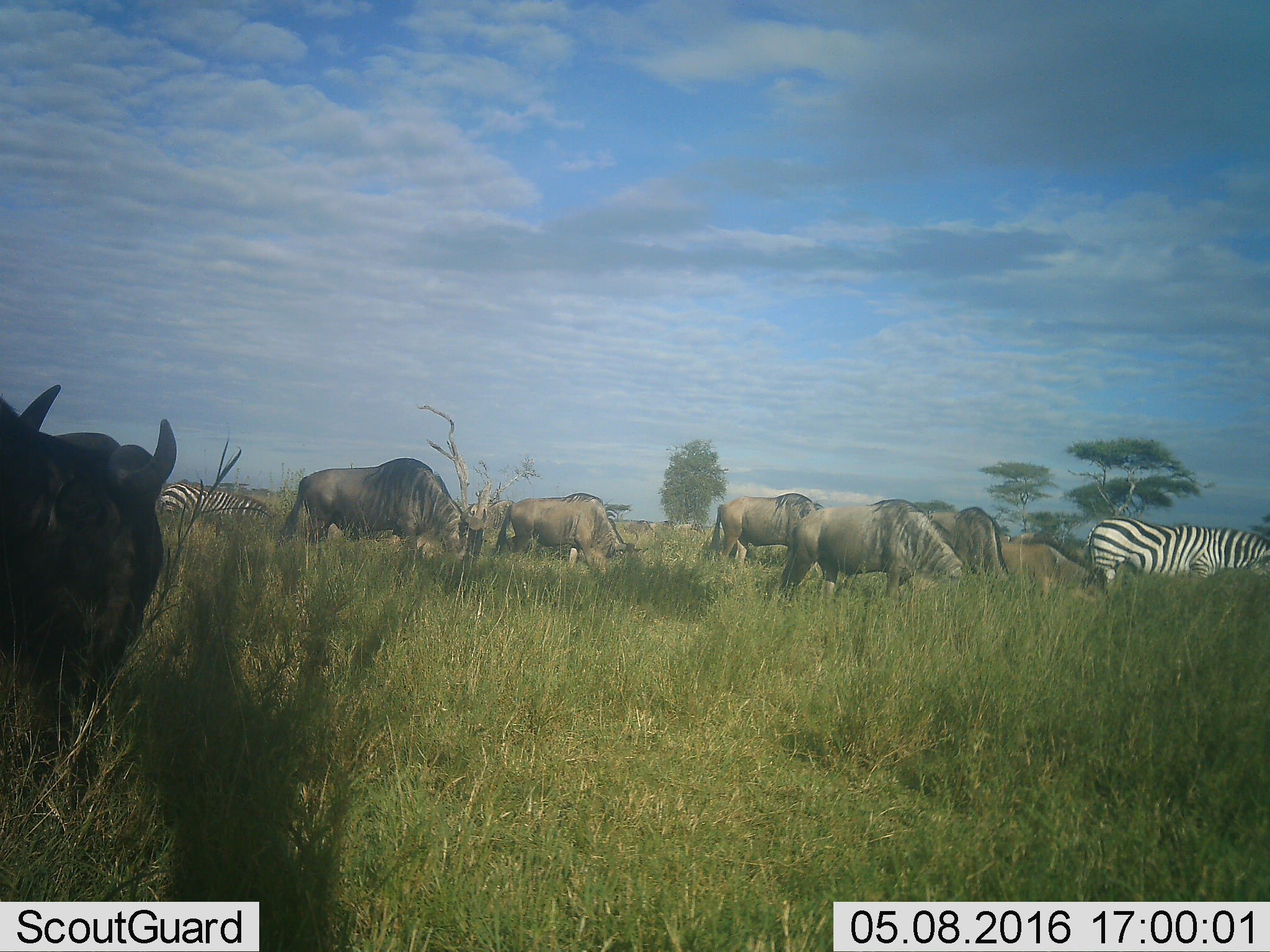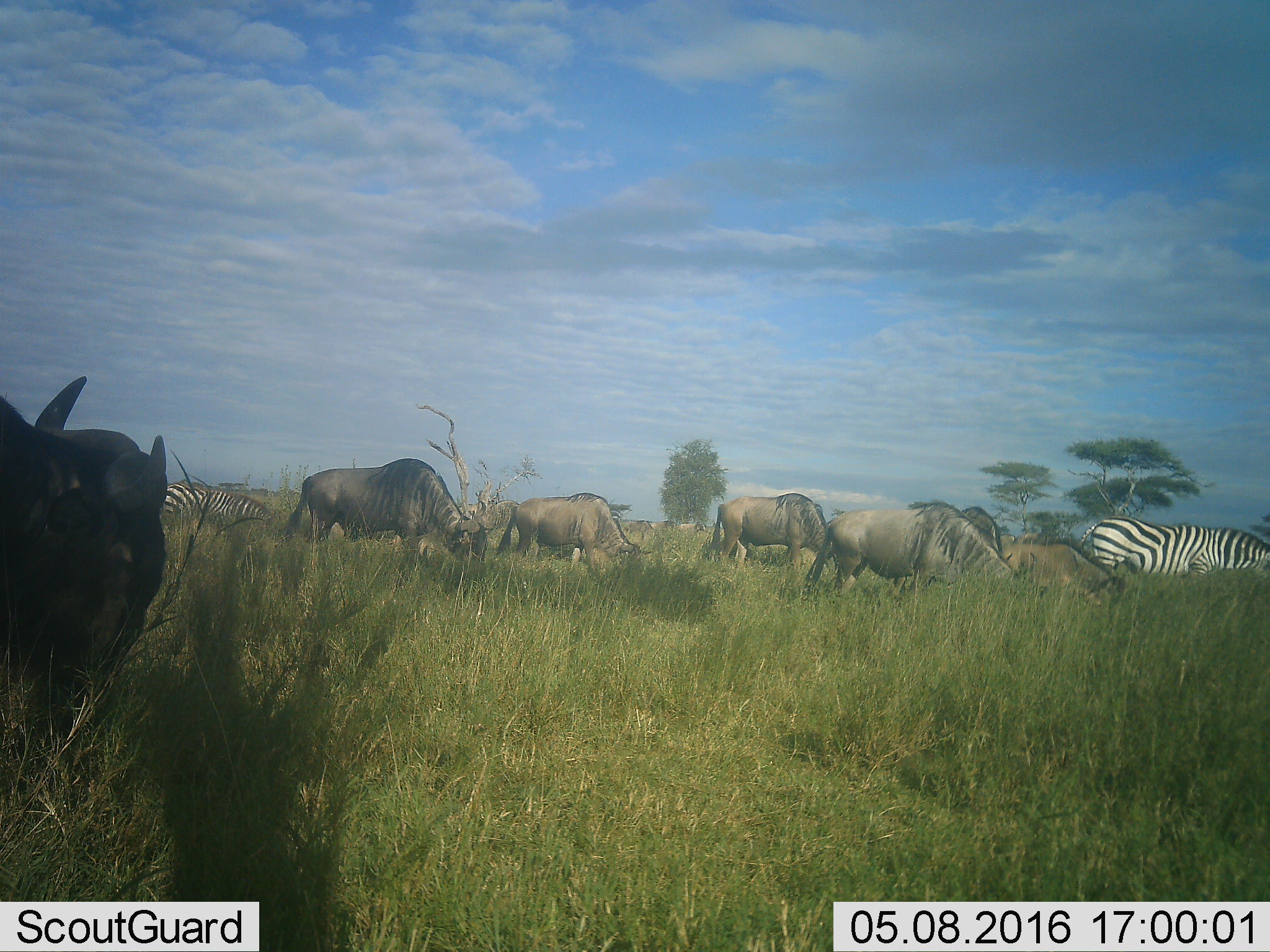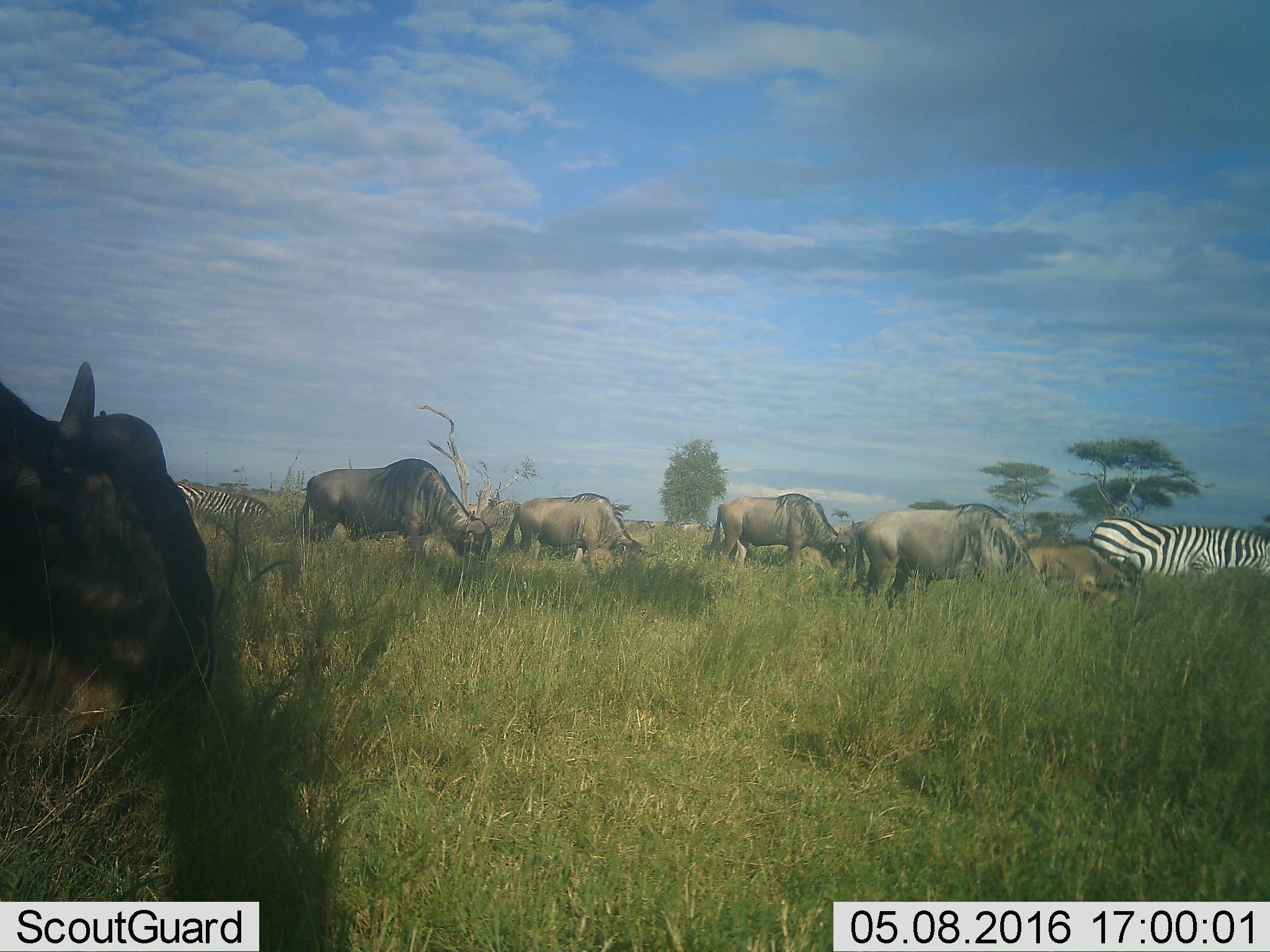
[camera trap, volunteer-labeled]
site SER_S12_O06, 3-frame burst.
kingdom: Animalia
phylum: Chordata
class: Mammalia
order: Artiodactyla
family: Bovidae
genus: Connochaetes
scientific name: Connochaetes taurinus taurinus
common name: blue wildebeest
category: wildebeestblue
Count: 6.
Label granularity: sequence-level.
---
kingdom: Animalia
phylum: Chordata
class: Mammalia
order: Perissodactyla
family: Equidae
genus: Equus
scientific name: Equus quagga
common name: plains zebra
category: zebraplains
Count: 2.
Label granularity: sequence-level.